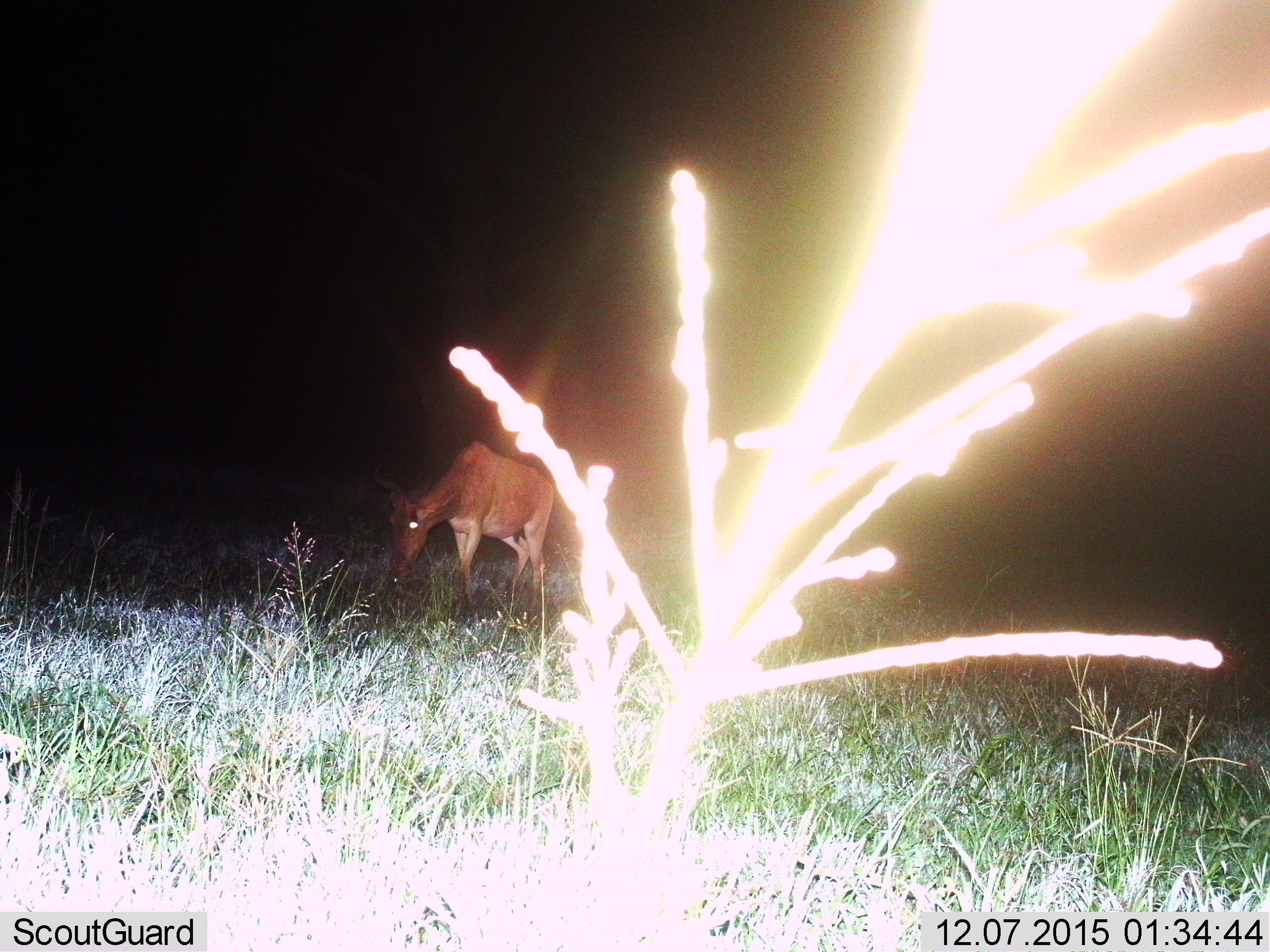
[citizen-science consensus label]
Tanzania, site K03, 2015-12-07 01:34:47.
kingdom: Animalia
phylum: Chordata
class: Mammalia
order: Artiodactyla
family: Bovidae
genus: Alcelaphus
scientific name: Alcelaphus buselaphus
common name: hartebeest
Hartebeest (Alcelaphus buselaphus), count 1. Behavior (volunteer vote fractions): standing 20%, resting 0%, moving 0%, interacting 0%. Young present (vote fraction): 0%. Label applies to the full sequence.